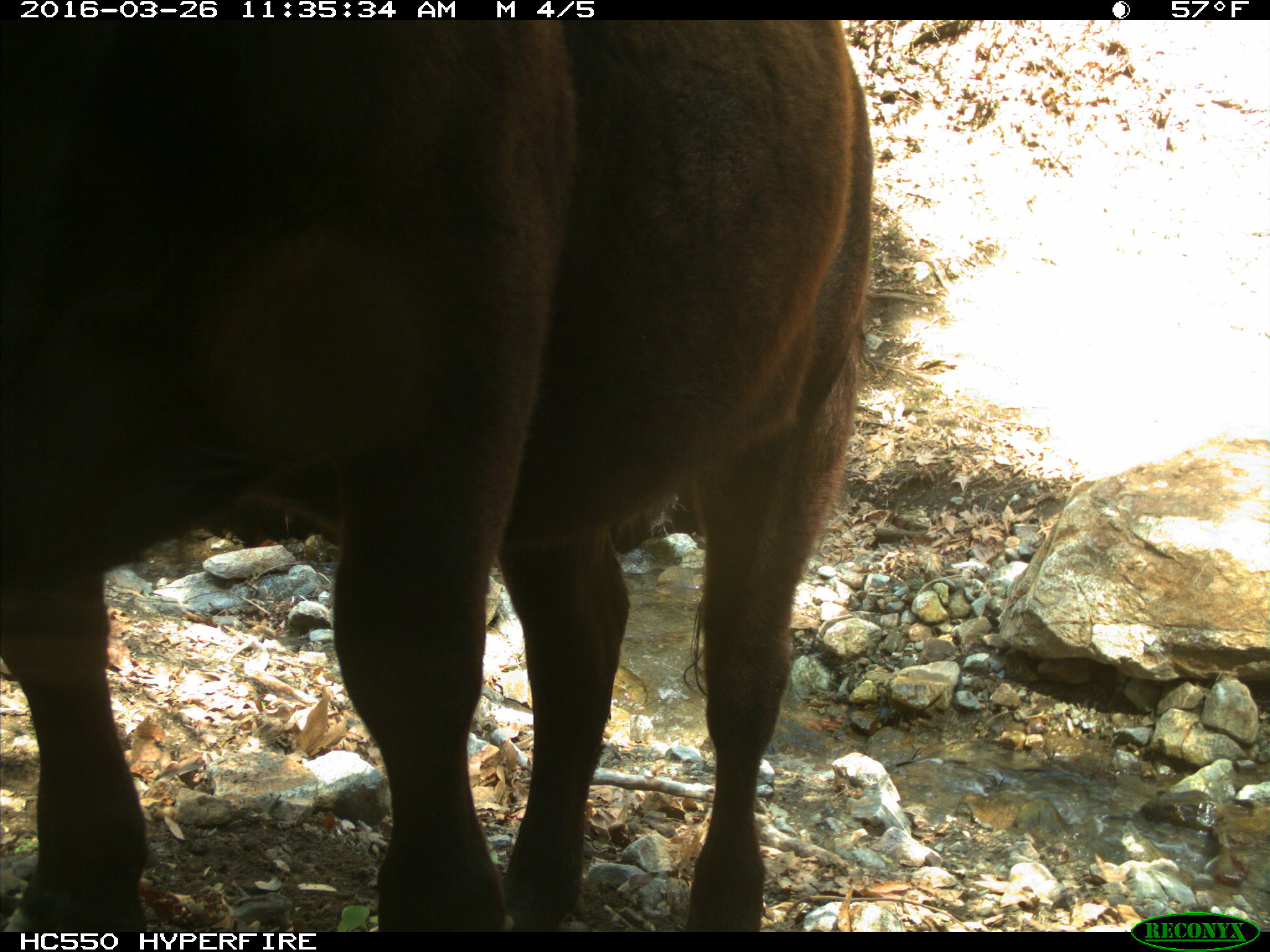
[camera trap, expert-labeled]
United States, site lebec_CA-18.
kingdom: Animalia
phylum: Chordata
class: Mammalia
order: Artiodactyla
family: Bovidae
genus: Bos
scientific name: Bos taurus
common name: domestic cow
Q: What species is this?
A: Bos taurus (domestic cow).